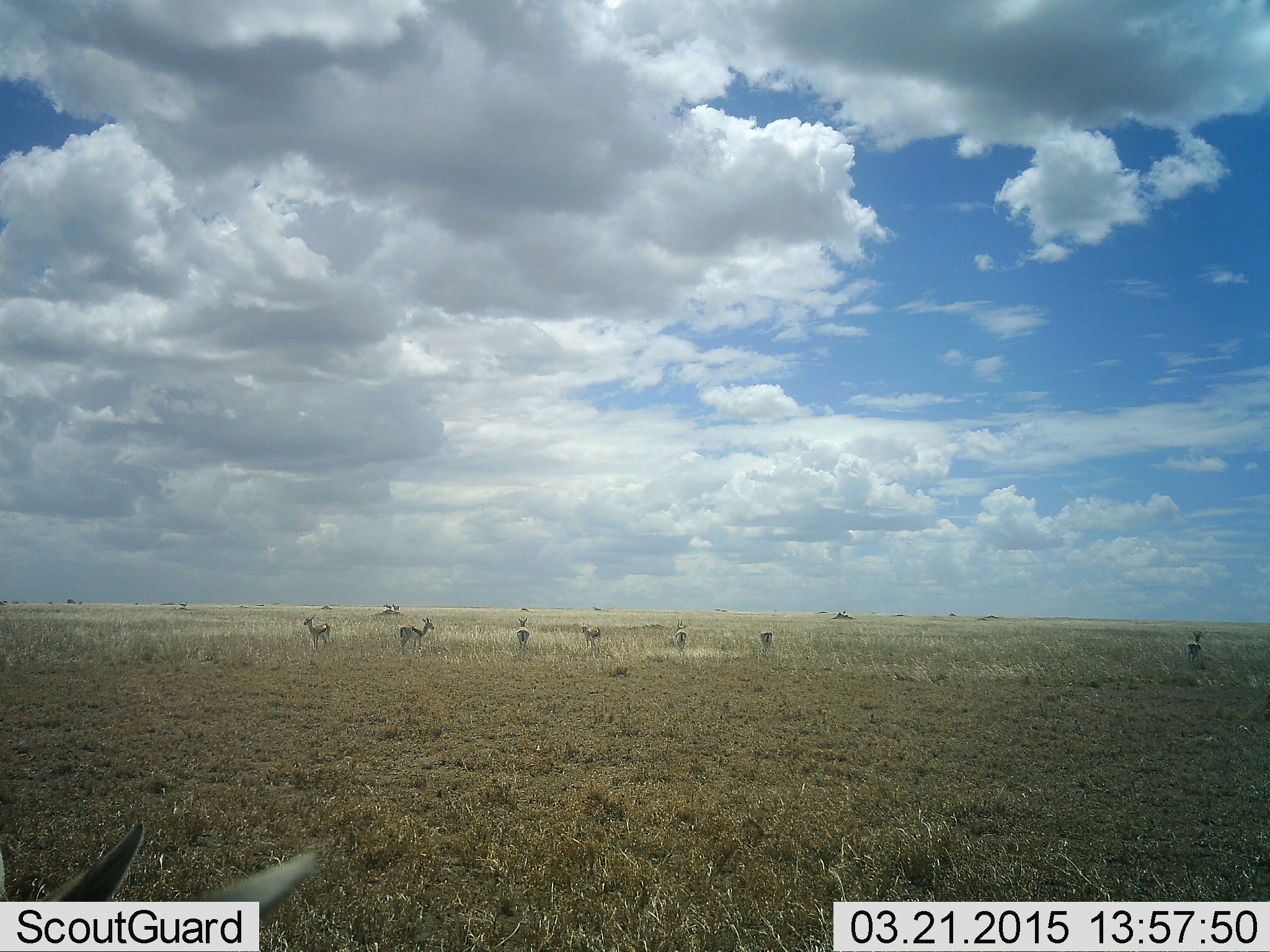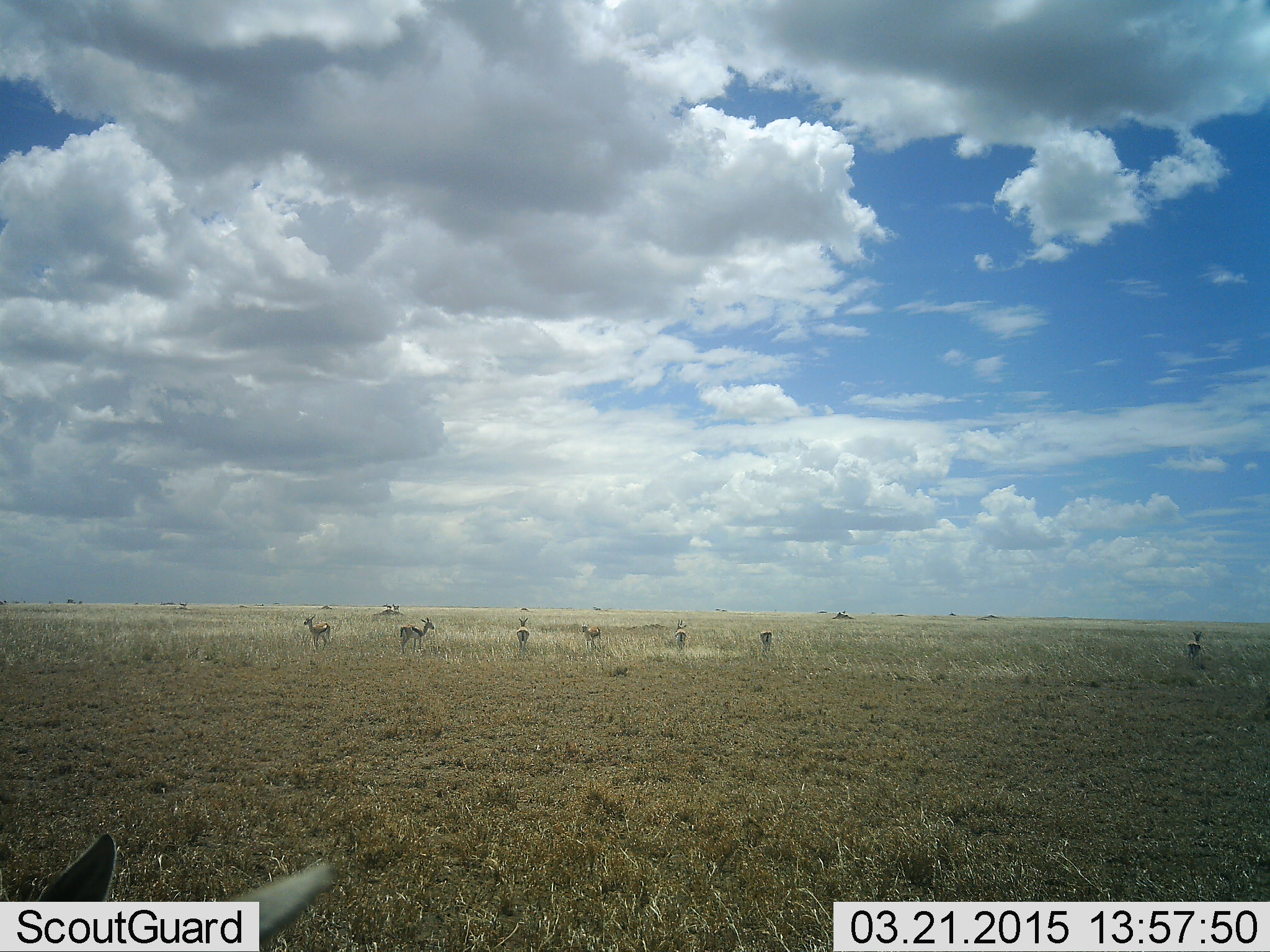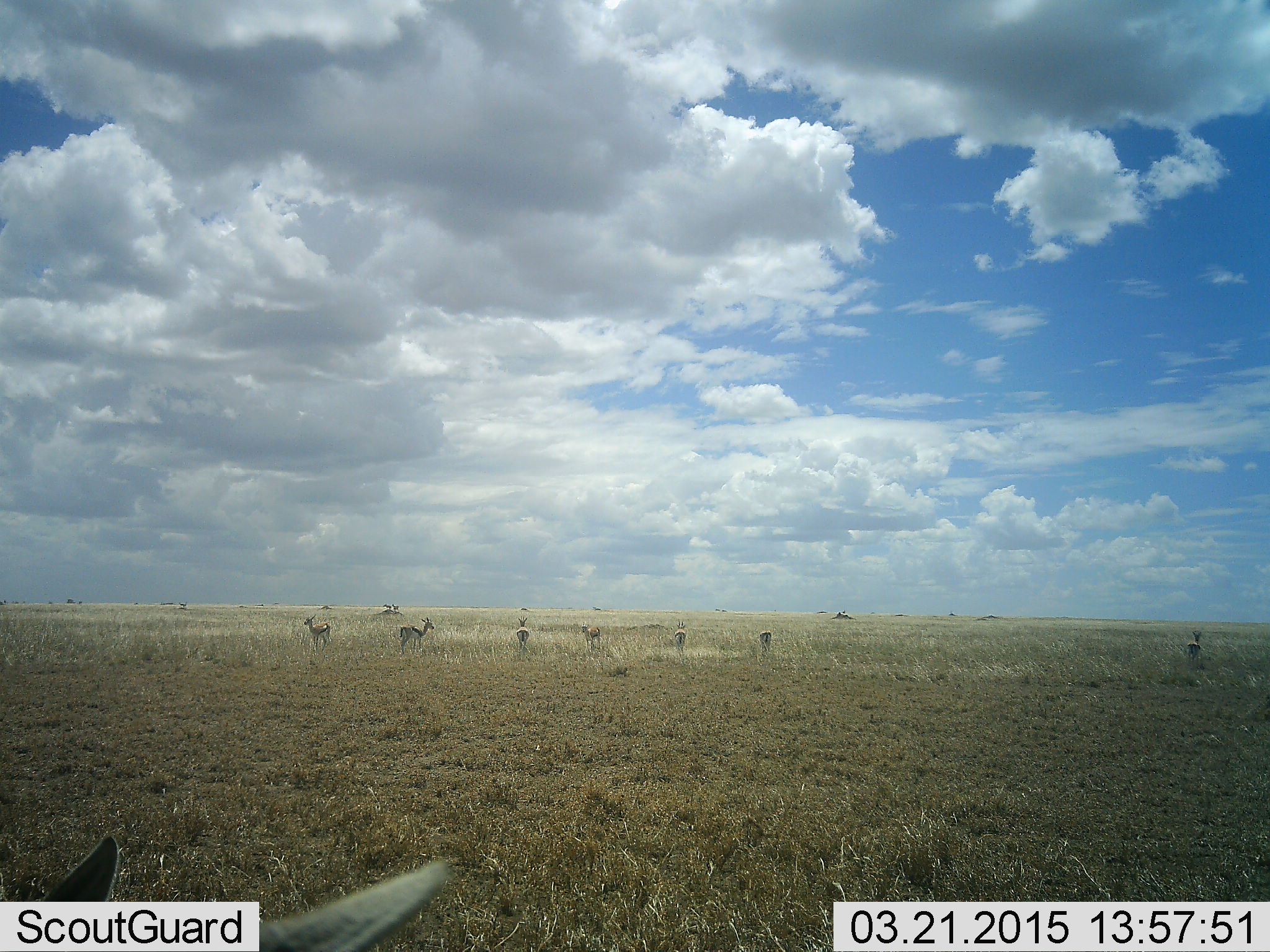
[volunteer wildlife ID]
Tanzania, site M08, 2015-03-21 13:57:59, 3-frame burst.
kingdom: Animalia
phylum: Chordata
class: Mammalia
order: Artiodactyla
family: Bovidae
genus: Eudorcas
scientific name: Eudorcas thomsonii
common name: thomson's gazelle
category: gazellethomsons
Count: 10.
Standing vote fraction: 100%.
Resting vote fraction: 30%.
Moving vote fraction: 10%.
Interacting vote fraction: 0%.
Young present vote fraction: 0%.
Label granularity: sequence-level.